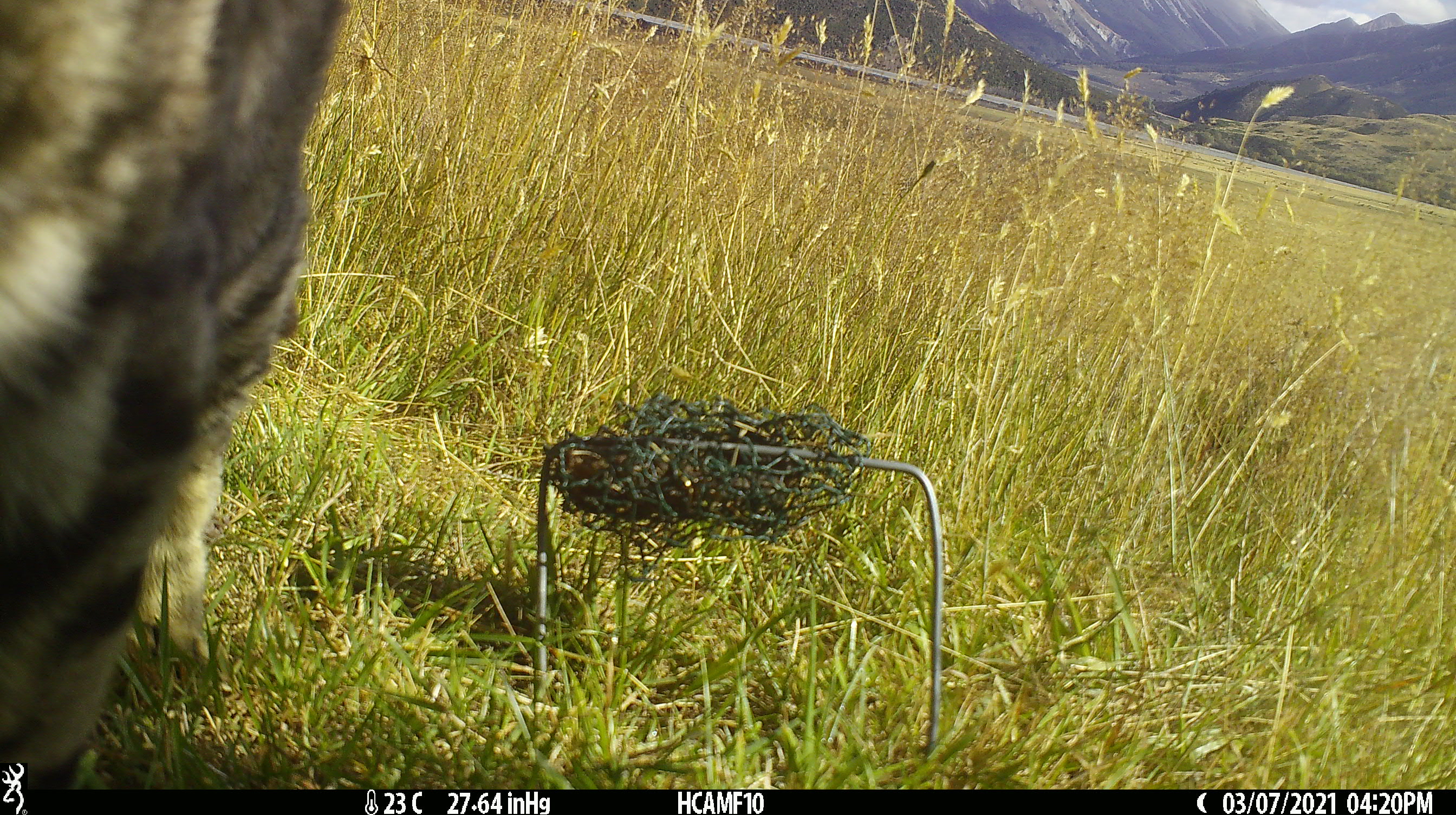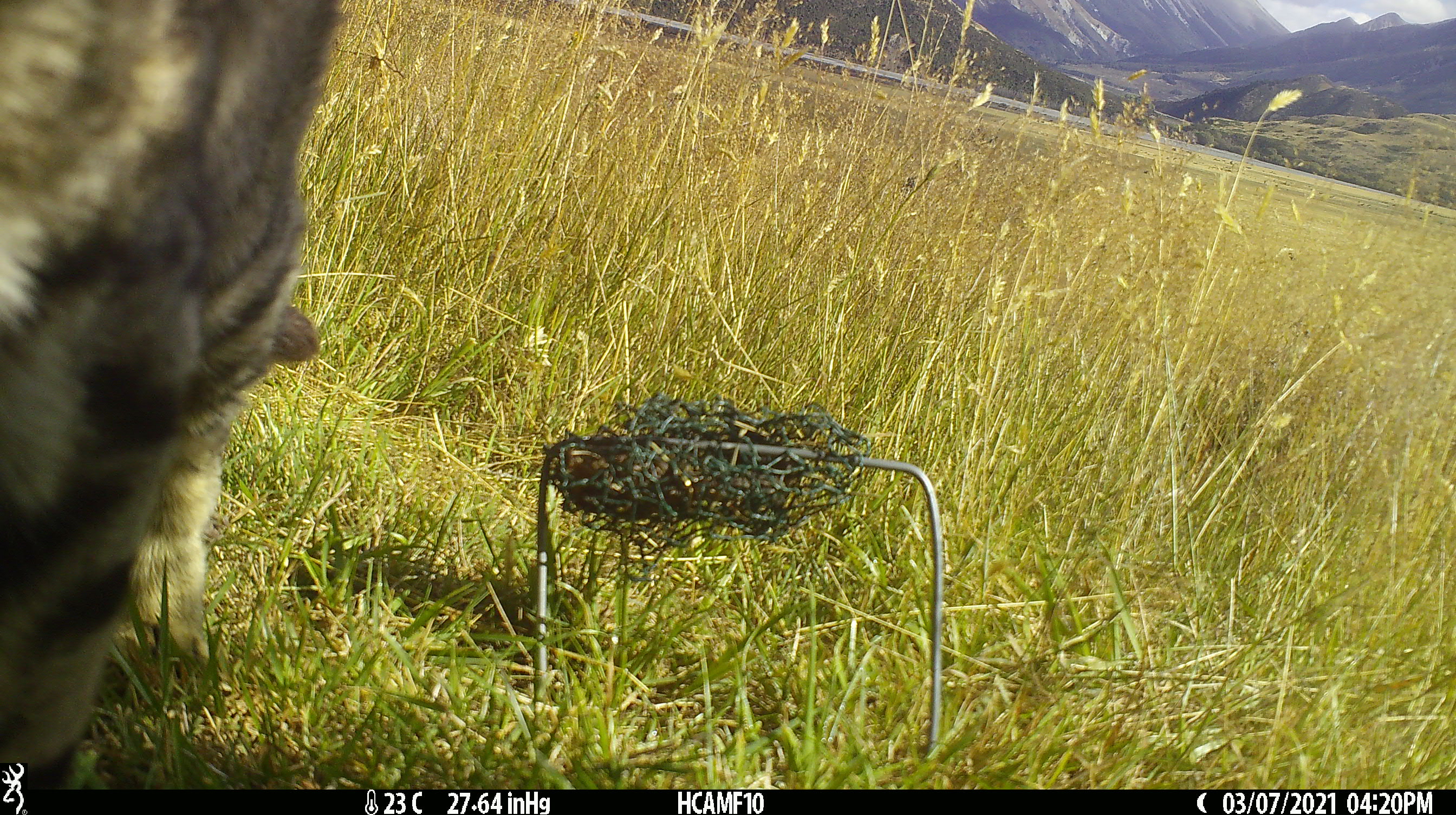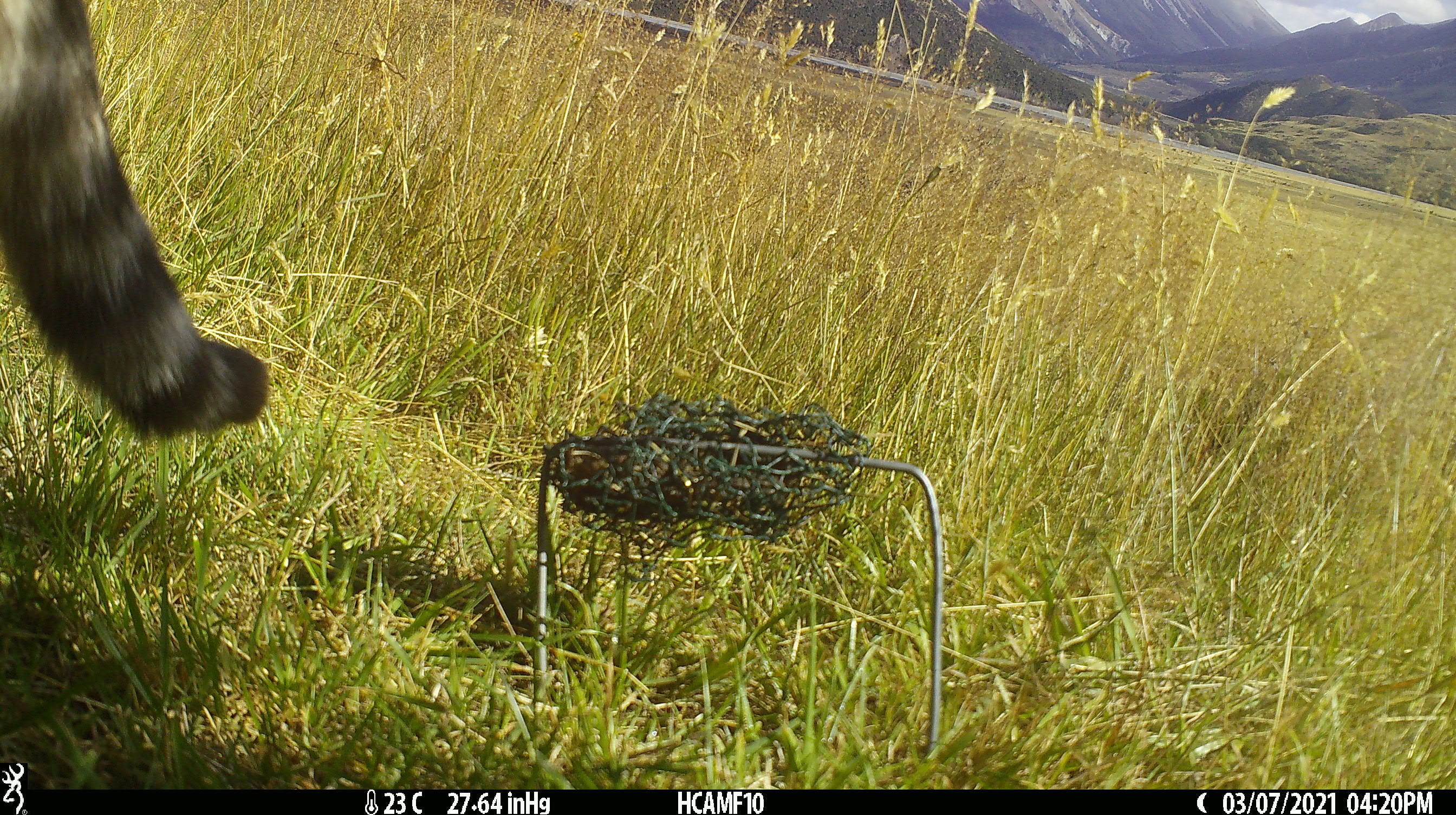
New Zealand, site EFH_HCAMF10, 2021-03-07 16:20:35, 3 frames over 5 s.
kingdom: Animalia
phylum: Chordata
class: Mammalia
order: Carnivora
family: Felidae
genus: Felis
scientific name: Felis catus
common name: domestic cat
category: cat